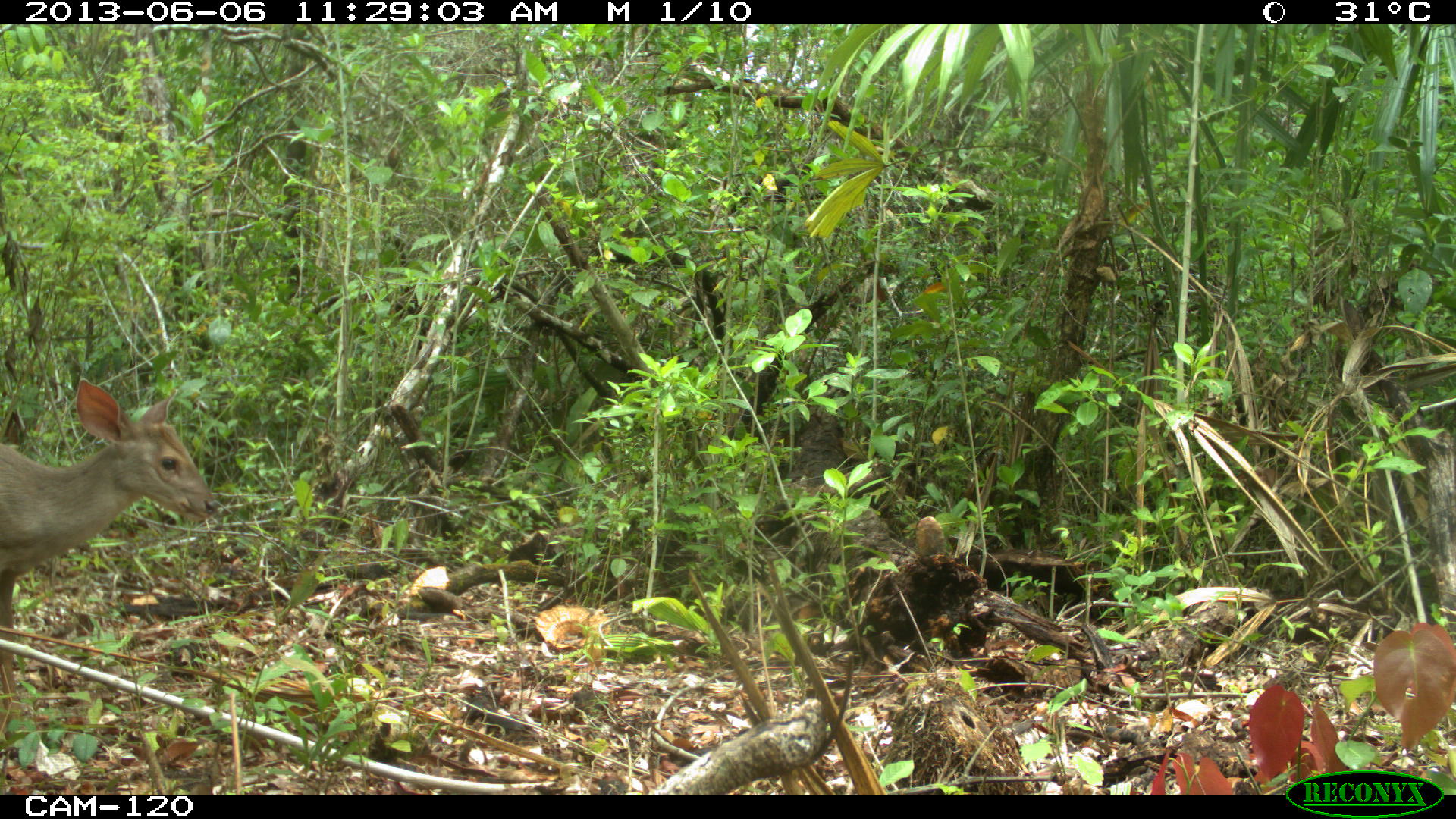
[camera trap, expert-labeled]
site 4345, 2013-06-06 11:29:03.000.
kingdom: Animalia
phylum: Chordata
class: Mammalia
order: Artiodactyla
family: Cervidae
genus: Odocoileus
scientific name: Odocoileus pandora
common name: yucatán brown brocket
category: mazama pandora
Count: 1.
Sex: female.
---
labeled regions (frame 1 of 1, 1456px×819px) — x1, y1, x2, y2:
mazama pandora: 0, 375, 222, 722